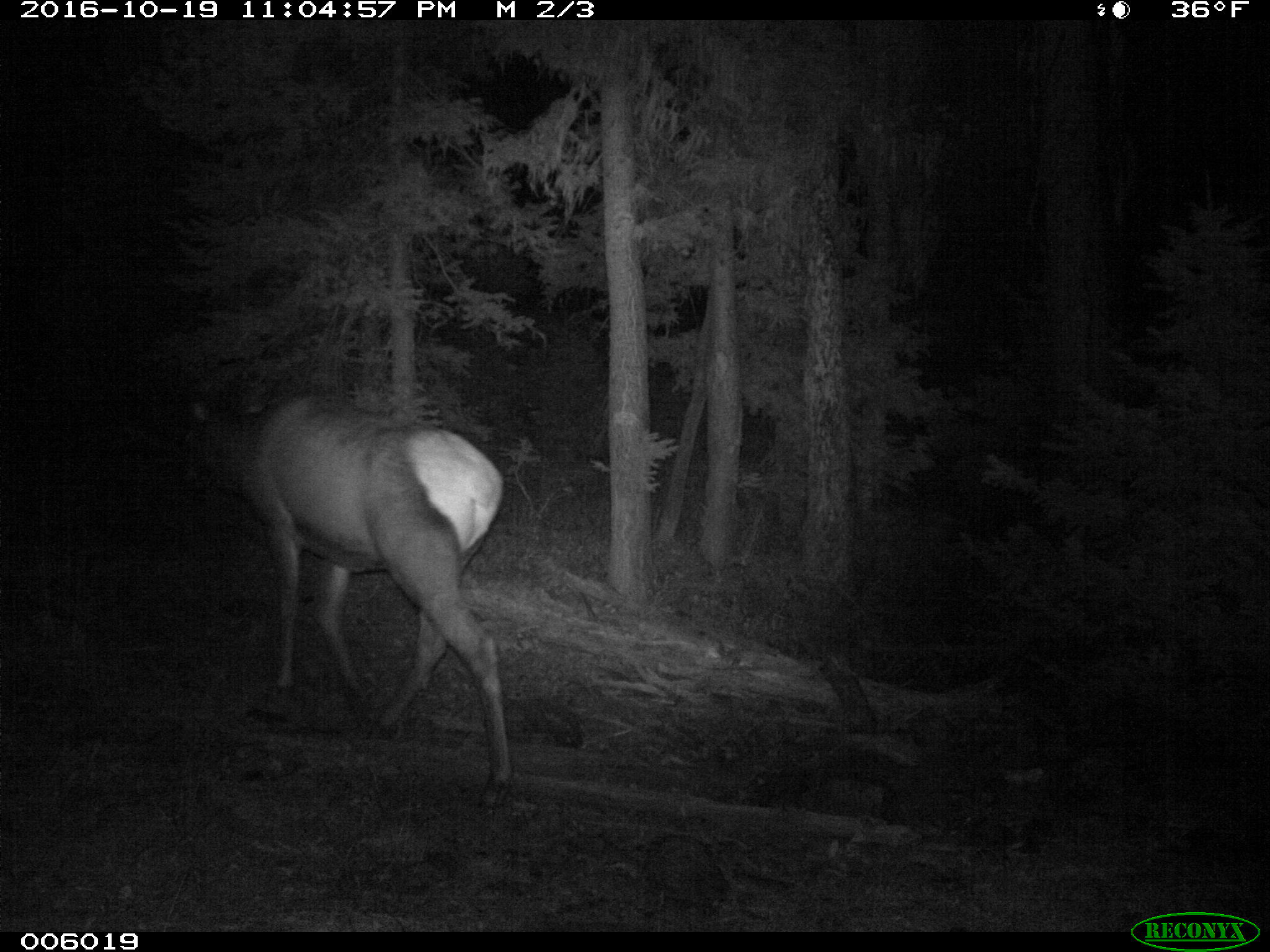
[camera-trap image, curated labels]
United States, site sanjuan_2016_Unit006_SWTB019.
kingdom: Animalia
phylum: Chordata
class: Mammalia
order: Artiodactyla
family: Cervidae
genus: Cervus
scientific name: Cervus elaphus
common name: red deer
Cervus elaphus (red deer).